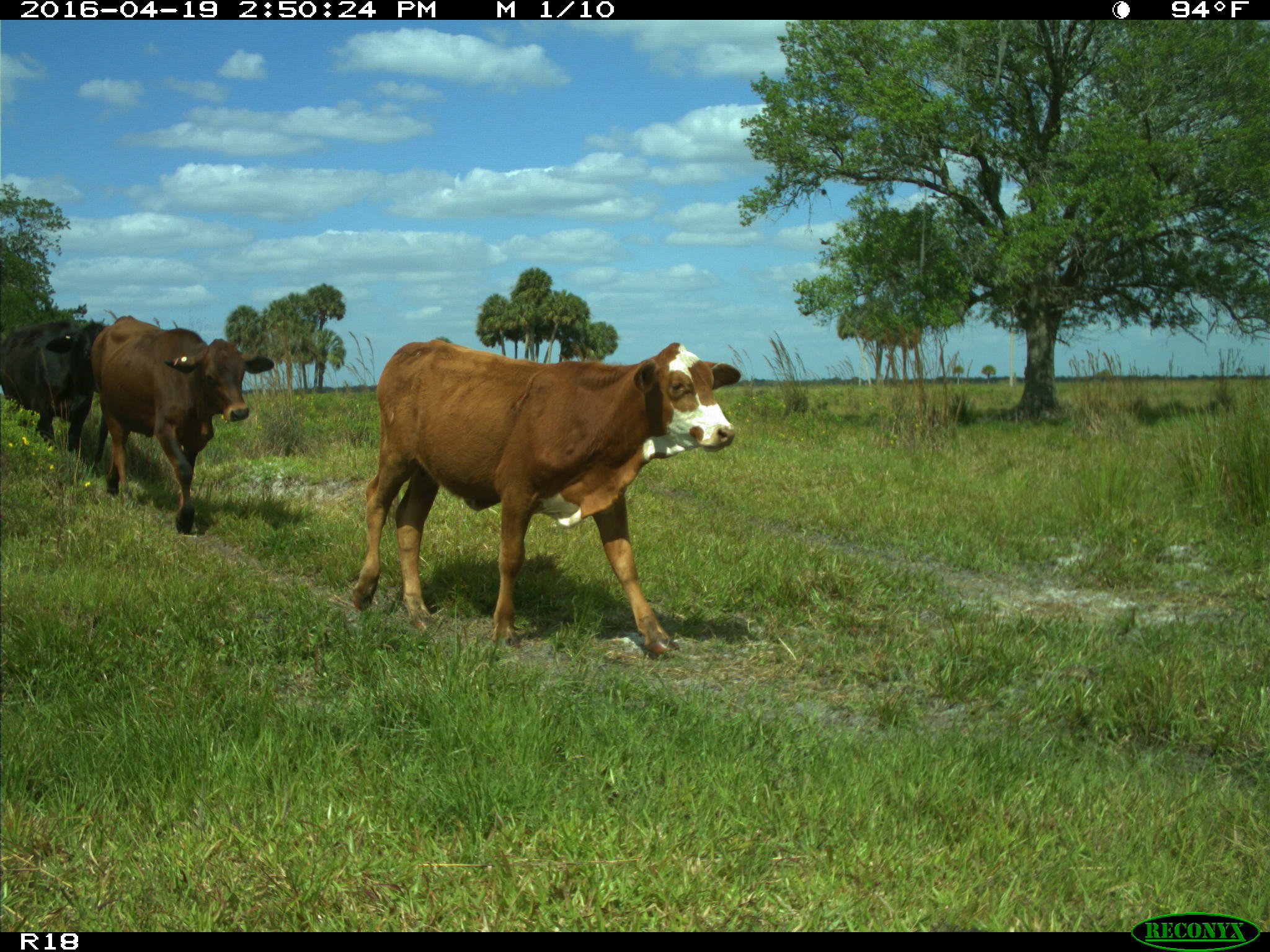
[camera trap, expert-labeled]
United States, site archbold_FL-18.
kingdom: Animalia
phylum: Chordata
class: Mammalia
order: Artiodactyla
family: Bovidae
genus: Bos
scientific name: Bos taurus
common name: domestic cow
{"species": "Bos taurus (domestic cow)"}